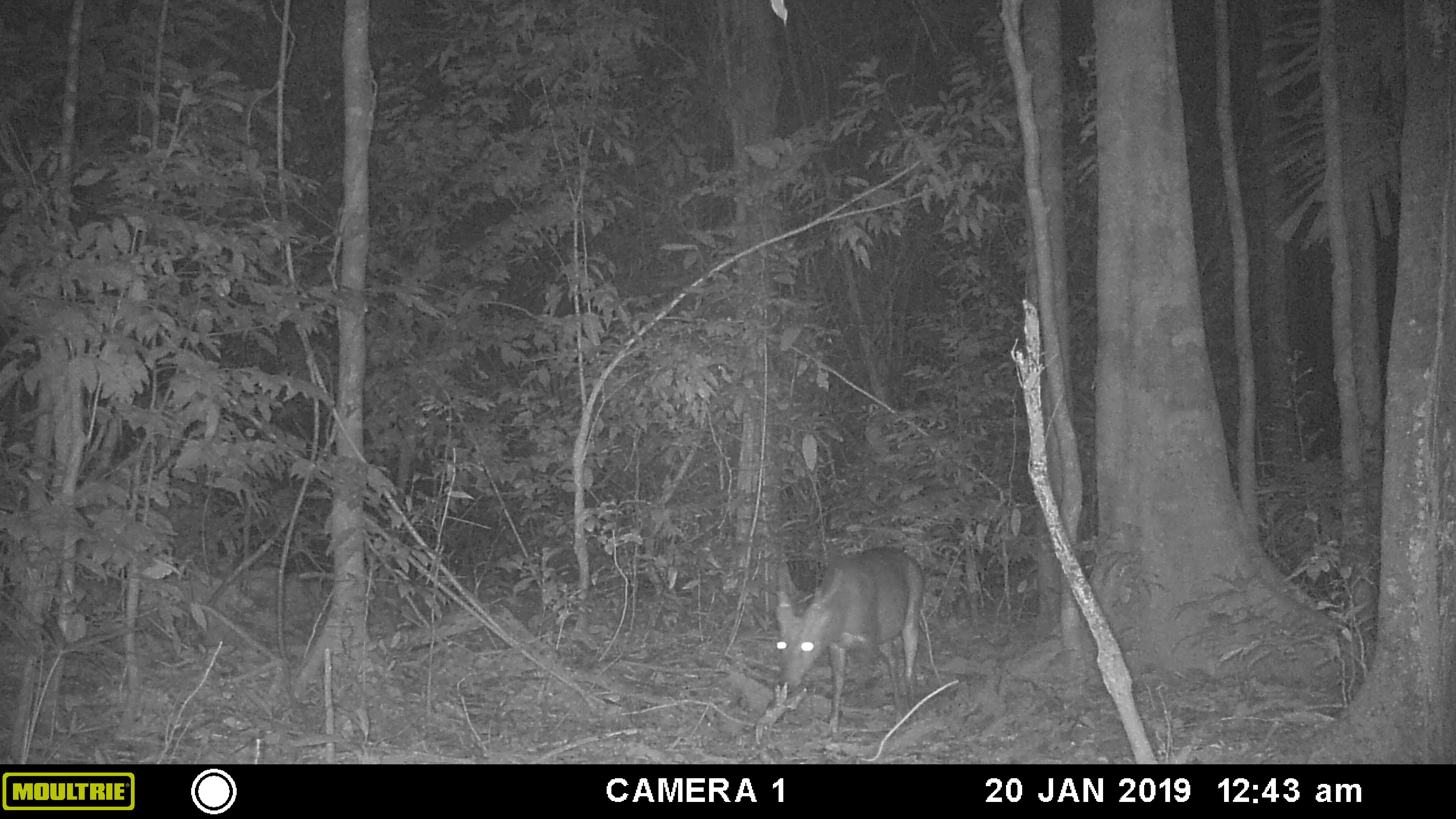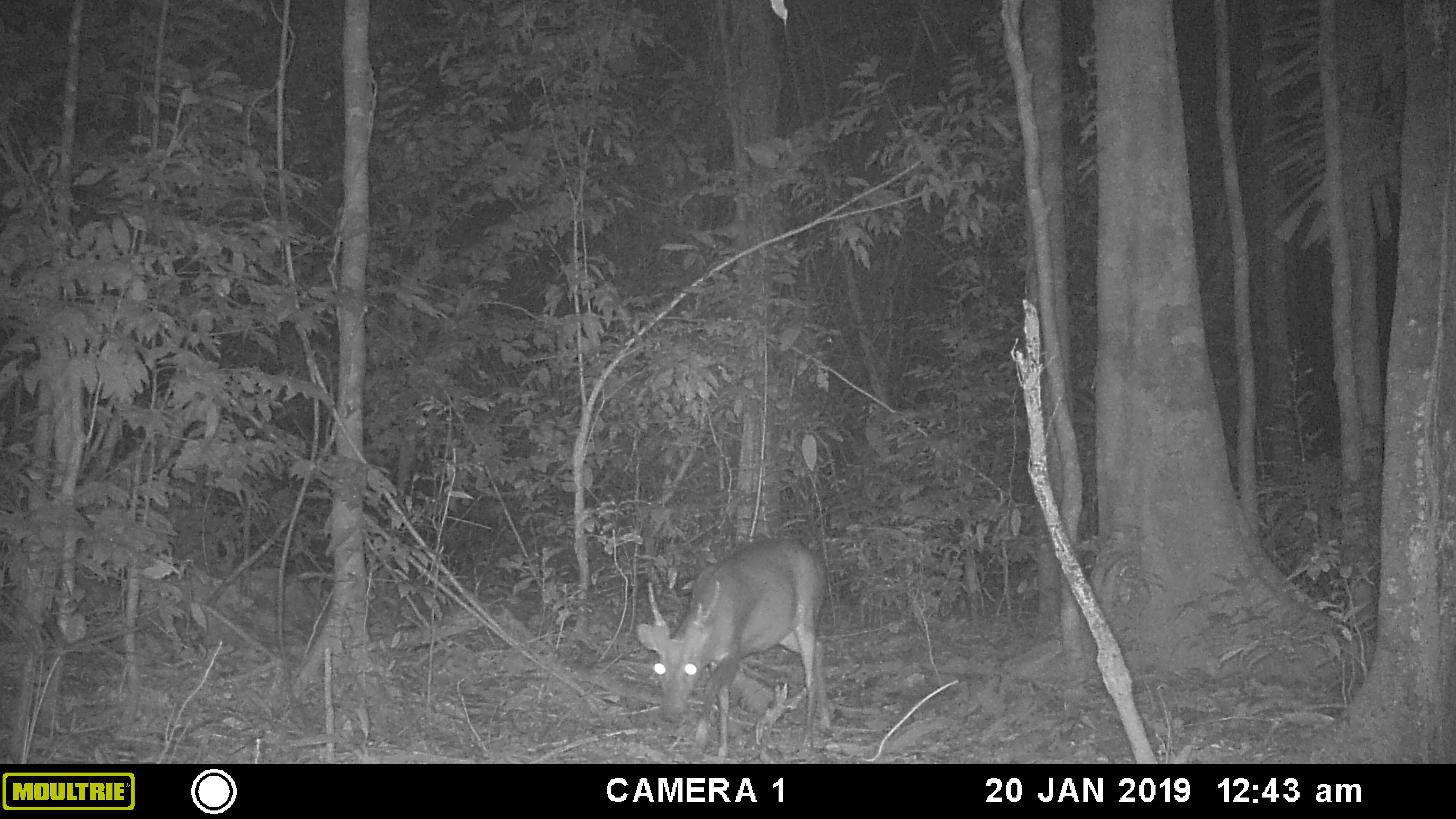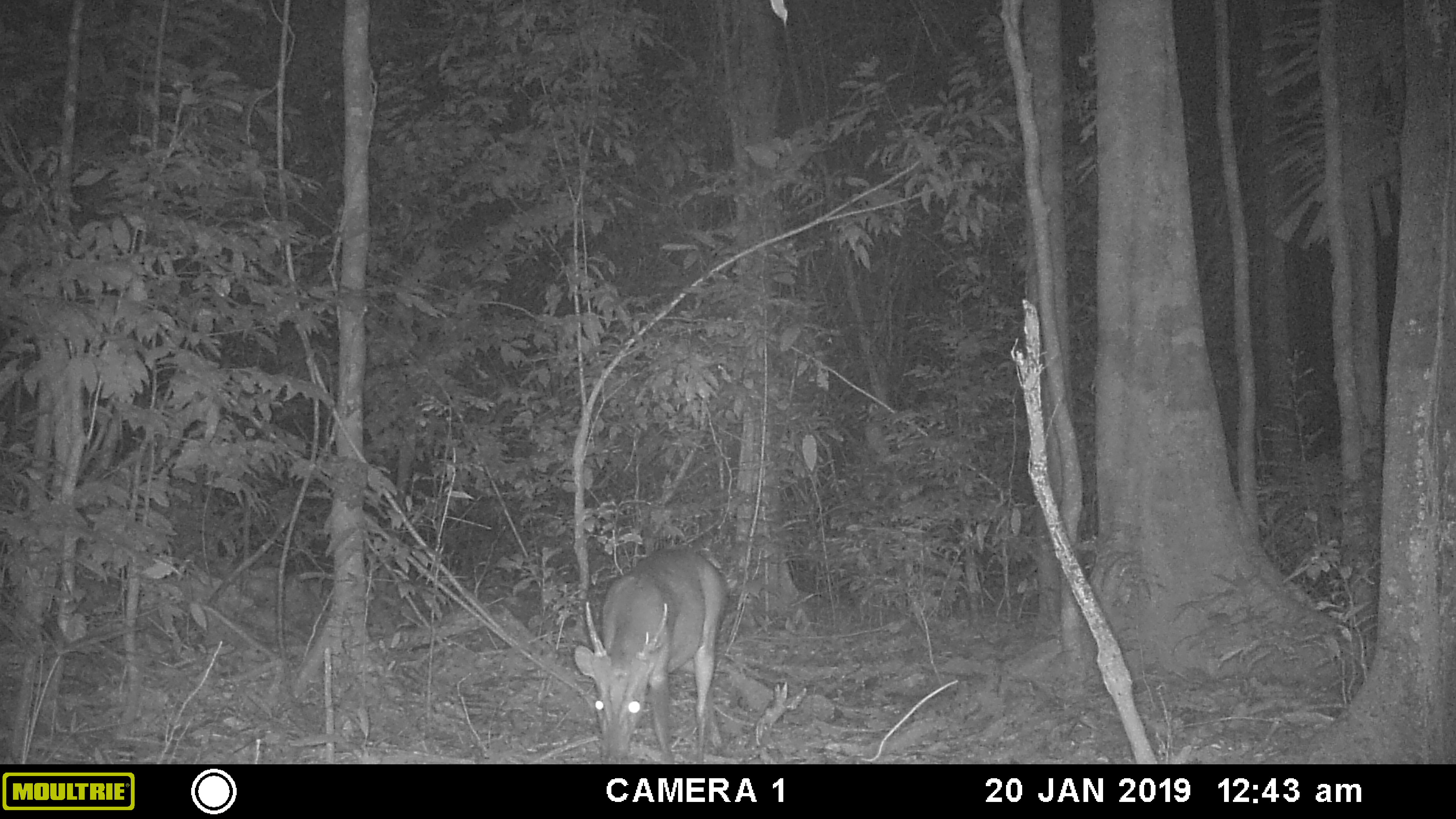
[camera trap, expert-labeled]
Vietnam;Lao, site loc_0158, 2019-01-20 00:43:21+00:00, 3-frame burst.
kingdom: Animalia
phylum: Chordata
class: Mammalia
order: Artiodactyla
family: Cervidae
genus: Muntiacus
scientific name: Muntiacus vuquangensis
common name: large-antlered muntjac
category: large antlered muntjac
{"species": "large antlered muntjac (large-antlered muntjac) (Muntiacus vuquangensis)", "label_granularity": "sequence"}